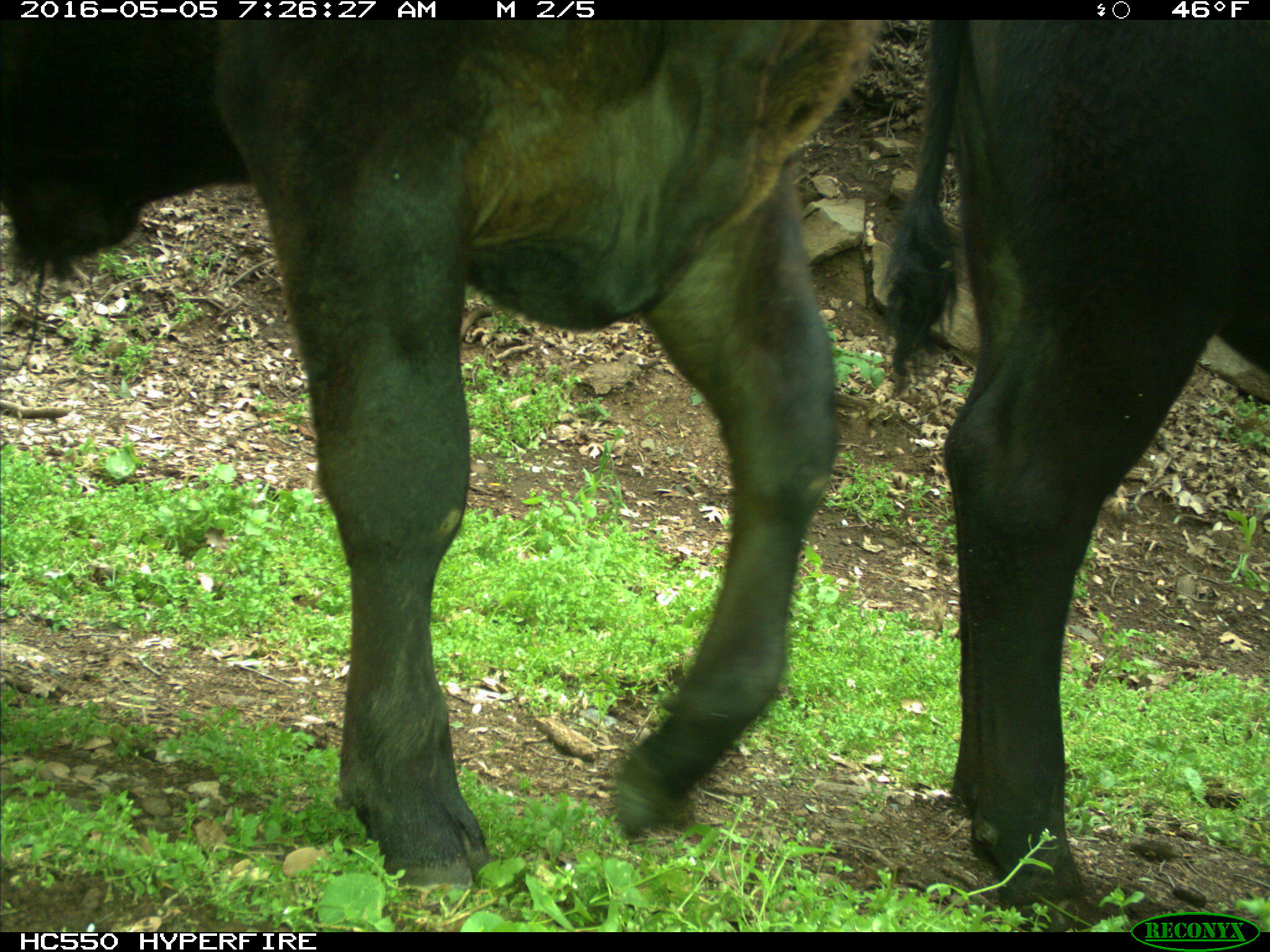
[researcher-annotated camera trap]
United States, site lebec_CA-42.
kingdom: Animalia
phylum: Chordata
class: Mammalia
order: Artiodactyla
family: Bovidae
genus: Bos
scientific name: Bos taurus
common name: domestic cow